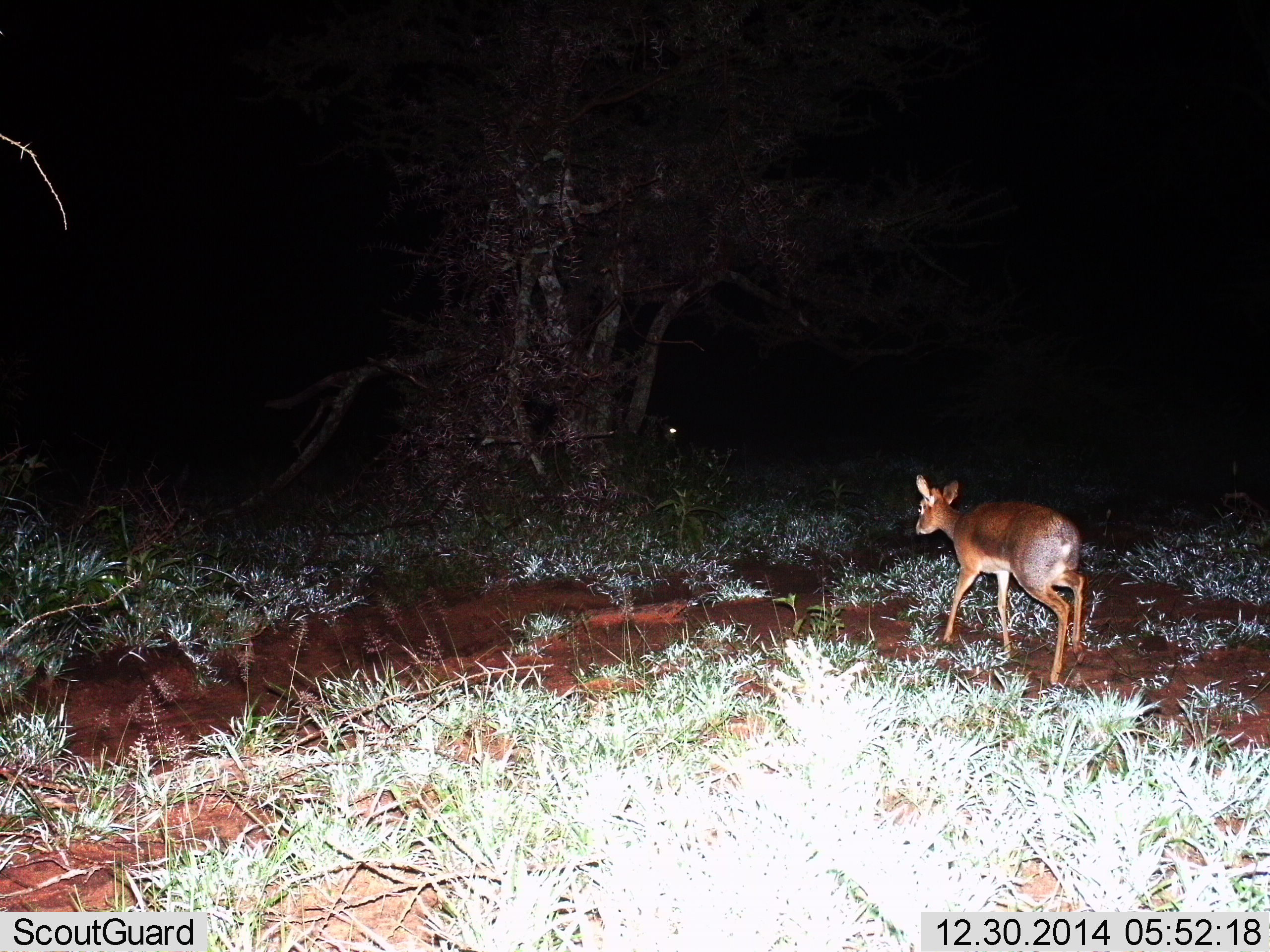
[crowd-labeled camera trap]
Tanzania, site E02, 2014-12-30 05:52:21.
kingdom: Animalia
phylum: Chordata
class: Mammalia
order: Artiodactyla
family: Bovidae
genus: Madoqua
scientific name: Madoqua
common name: dikdik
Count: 1.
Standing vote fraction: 30%.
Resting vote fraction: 0%.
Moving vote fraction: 80%.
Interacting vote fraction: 0%.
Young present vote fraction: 0%.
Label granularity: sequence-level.